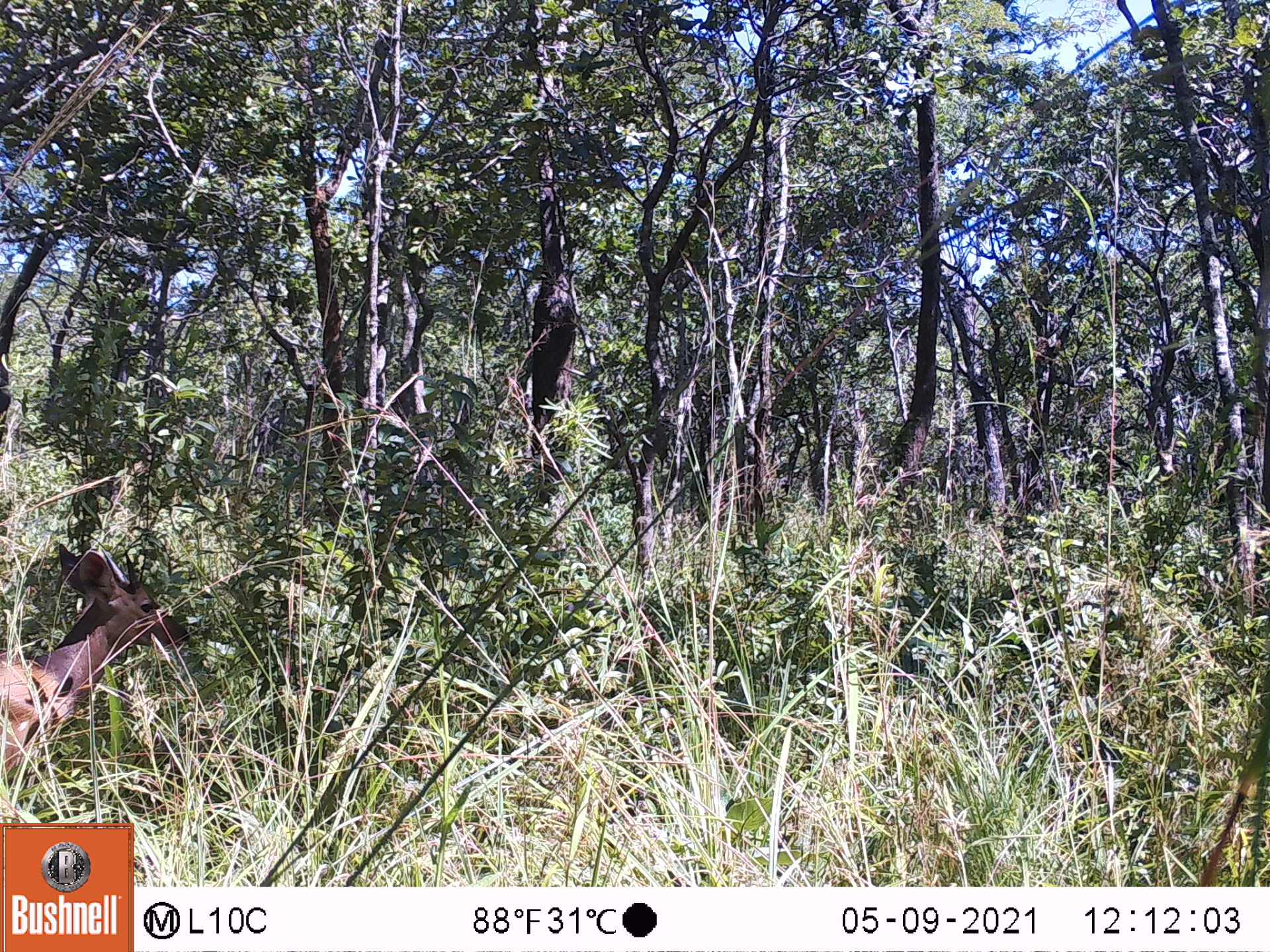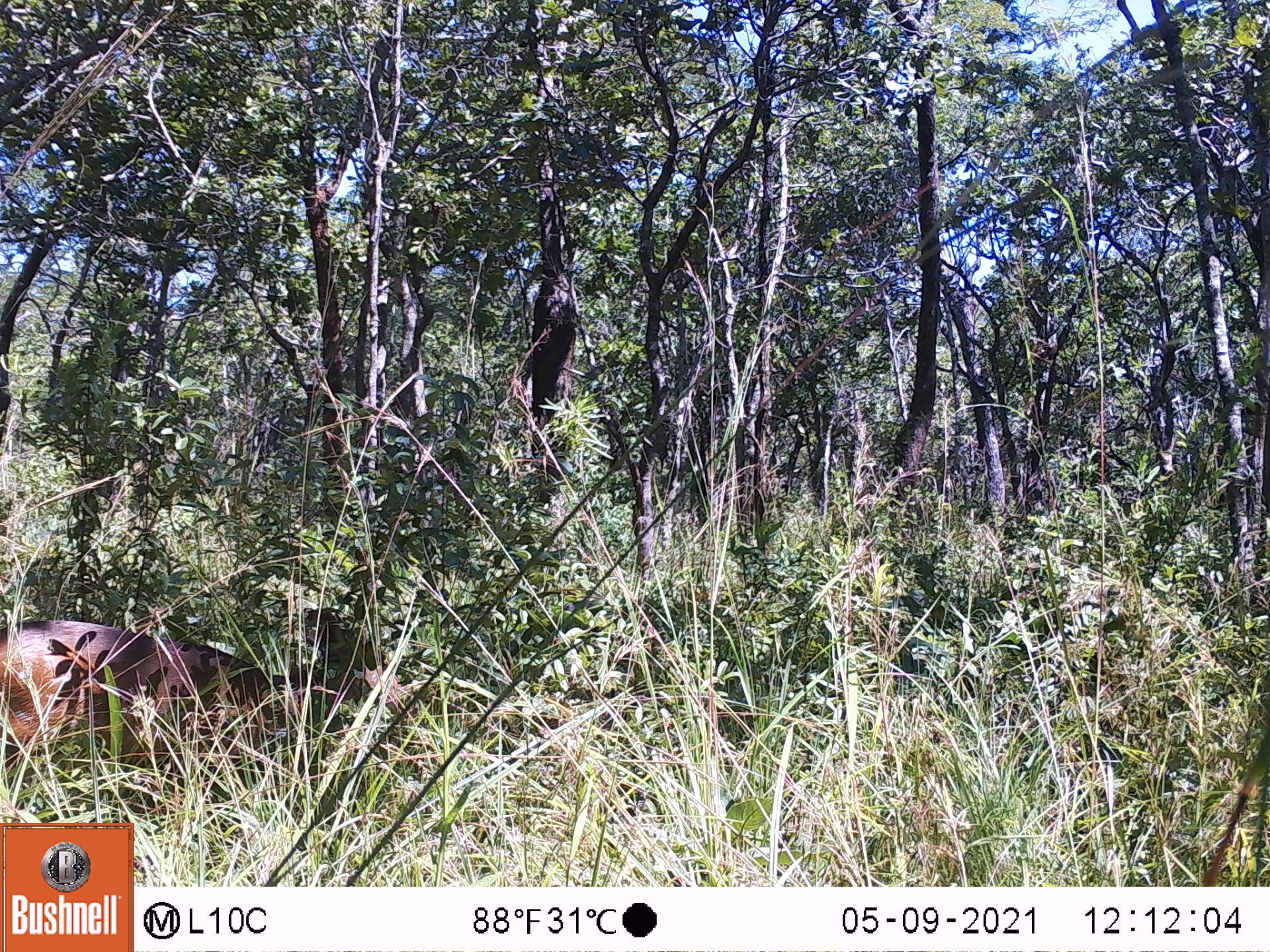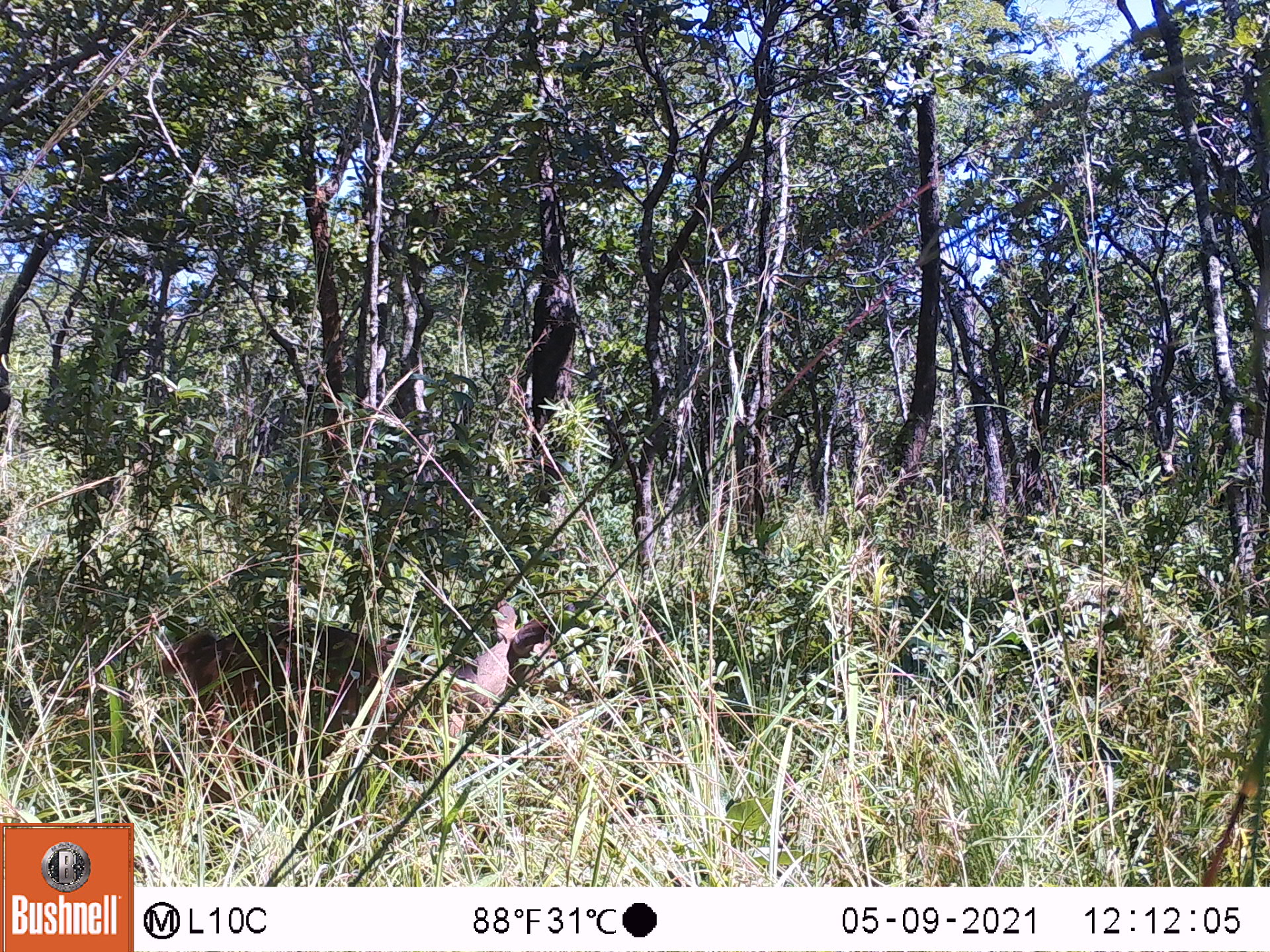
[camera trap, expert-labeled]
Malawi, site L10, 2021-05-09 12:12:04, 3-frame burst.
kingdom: Animalia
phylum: Chordata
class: Mammalia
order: Artiodactyla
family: Bovidae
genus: Tragelaphus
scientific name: Tragelaphus sylvaticus sylvaticus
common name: cape bushbuck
Cape bushbuck (Tragelaphus sylvaticus sylvaticus), count 1.